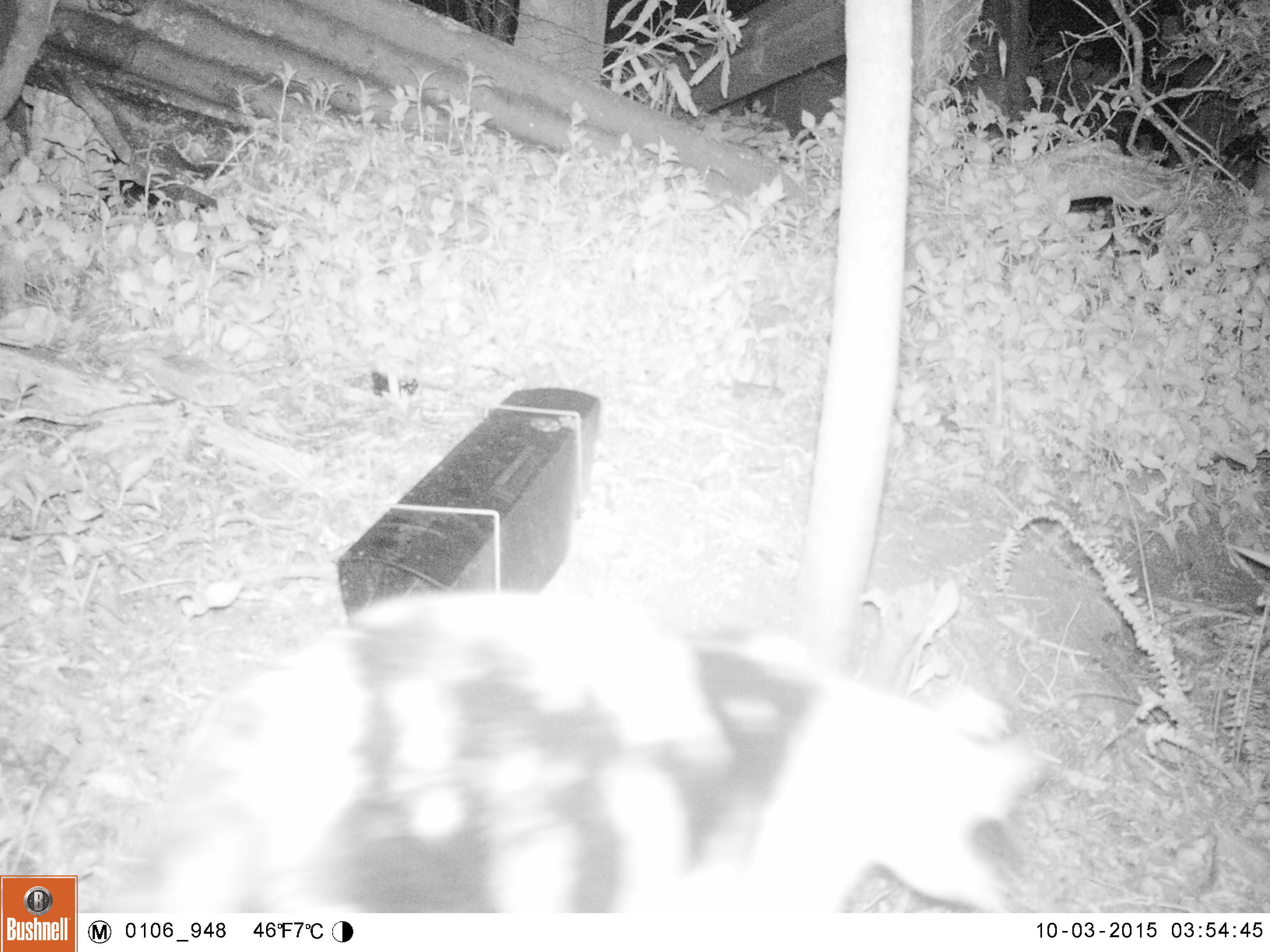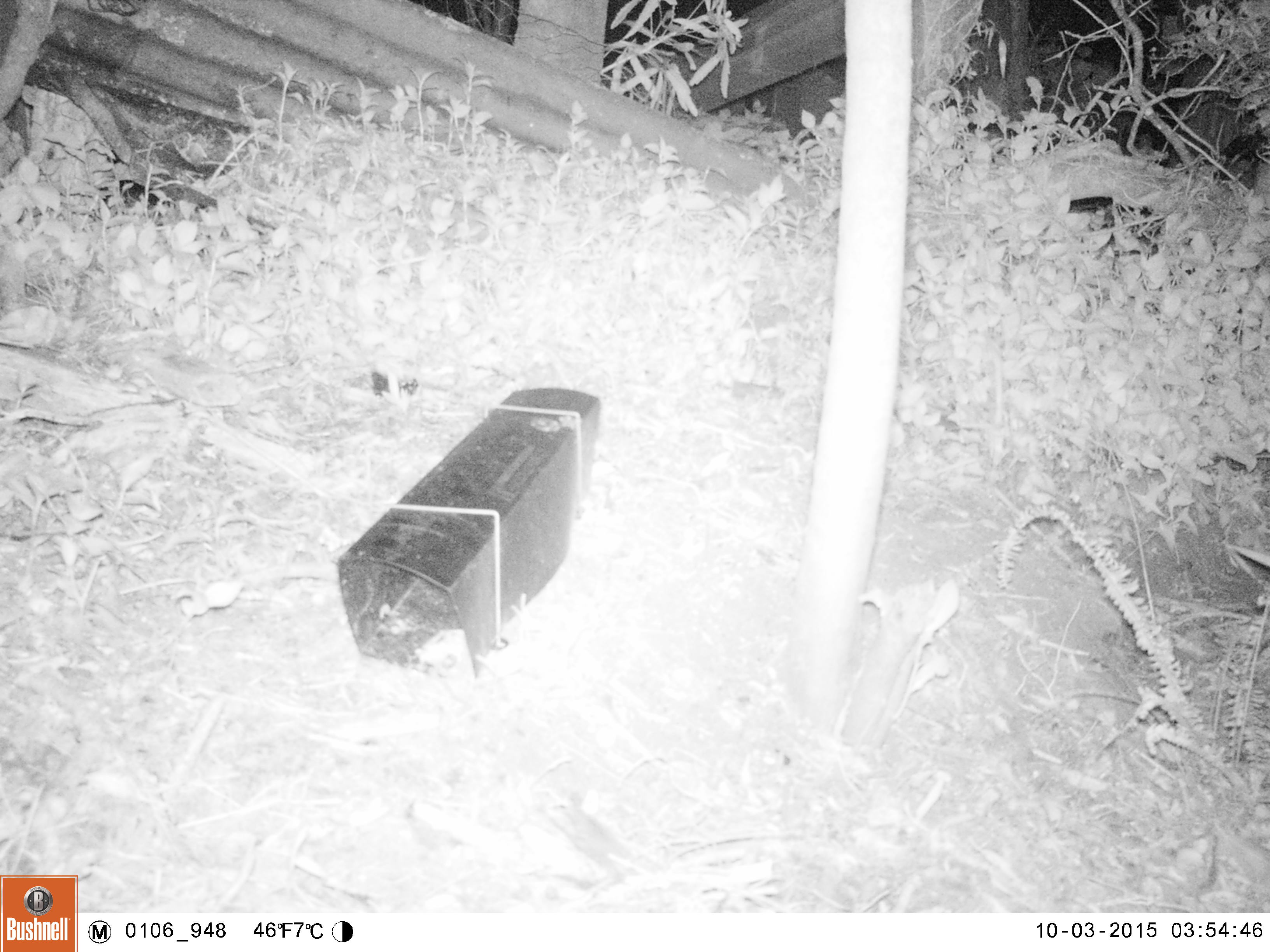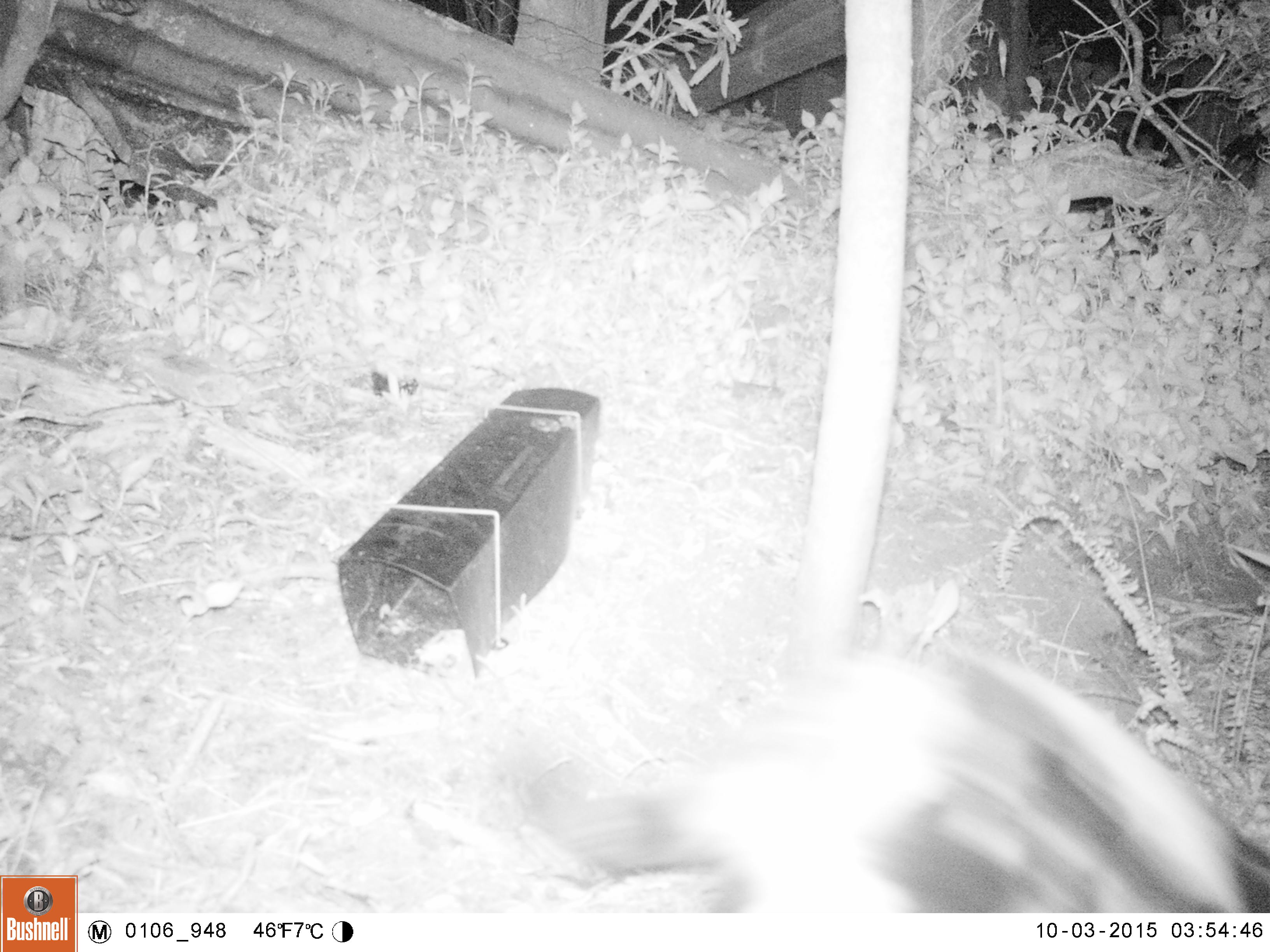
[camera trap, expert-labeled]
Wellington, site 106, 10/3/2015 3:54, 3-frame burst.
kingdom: Animalia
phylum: Chordata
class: Mammalia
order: Carnivora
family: Felidae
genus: Felis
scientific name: Felis catus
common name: cat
Cat (Felis catus).